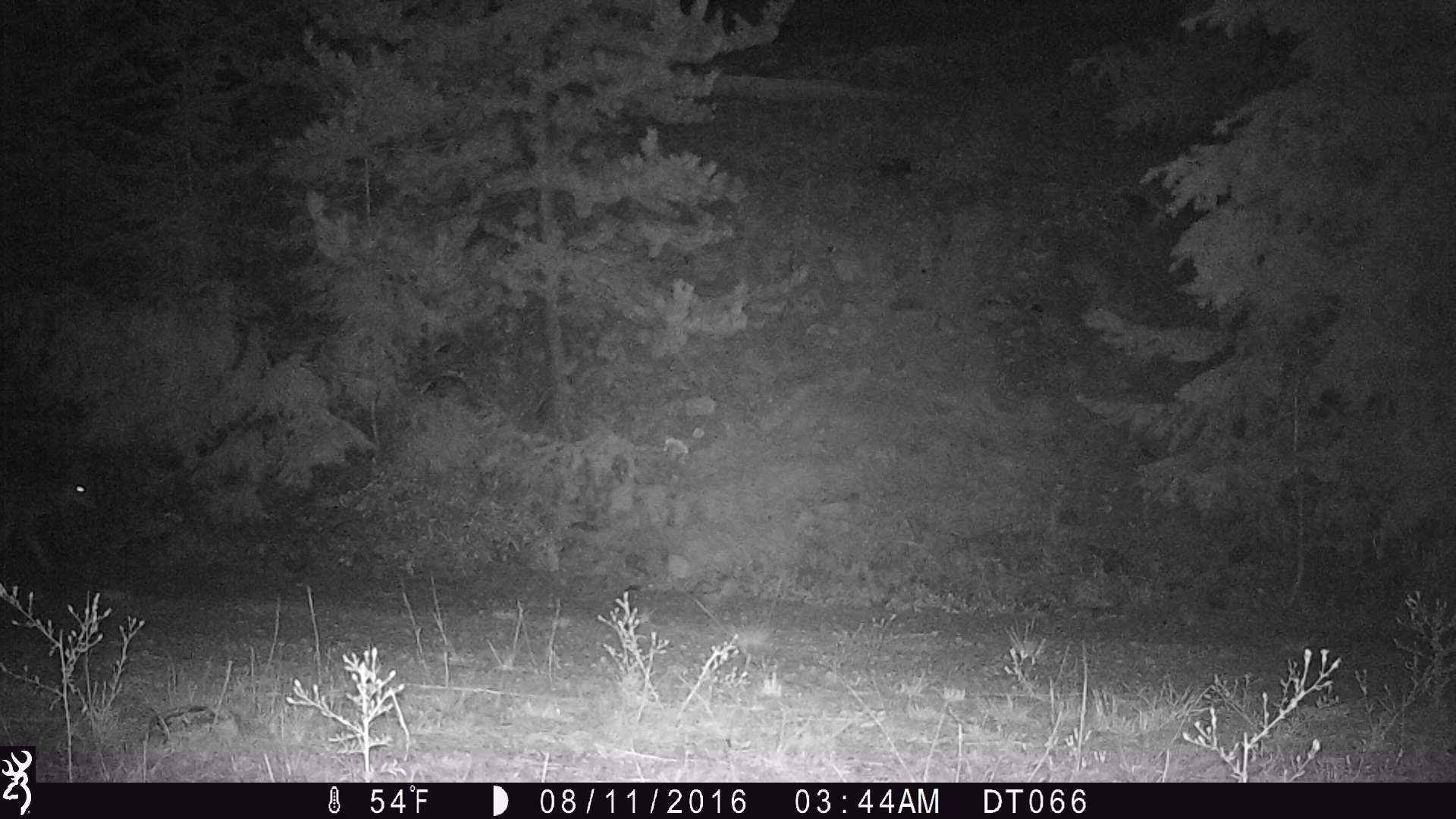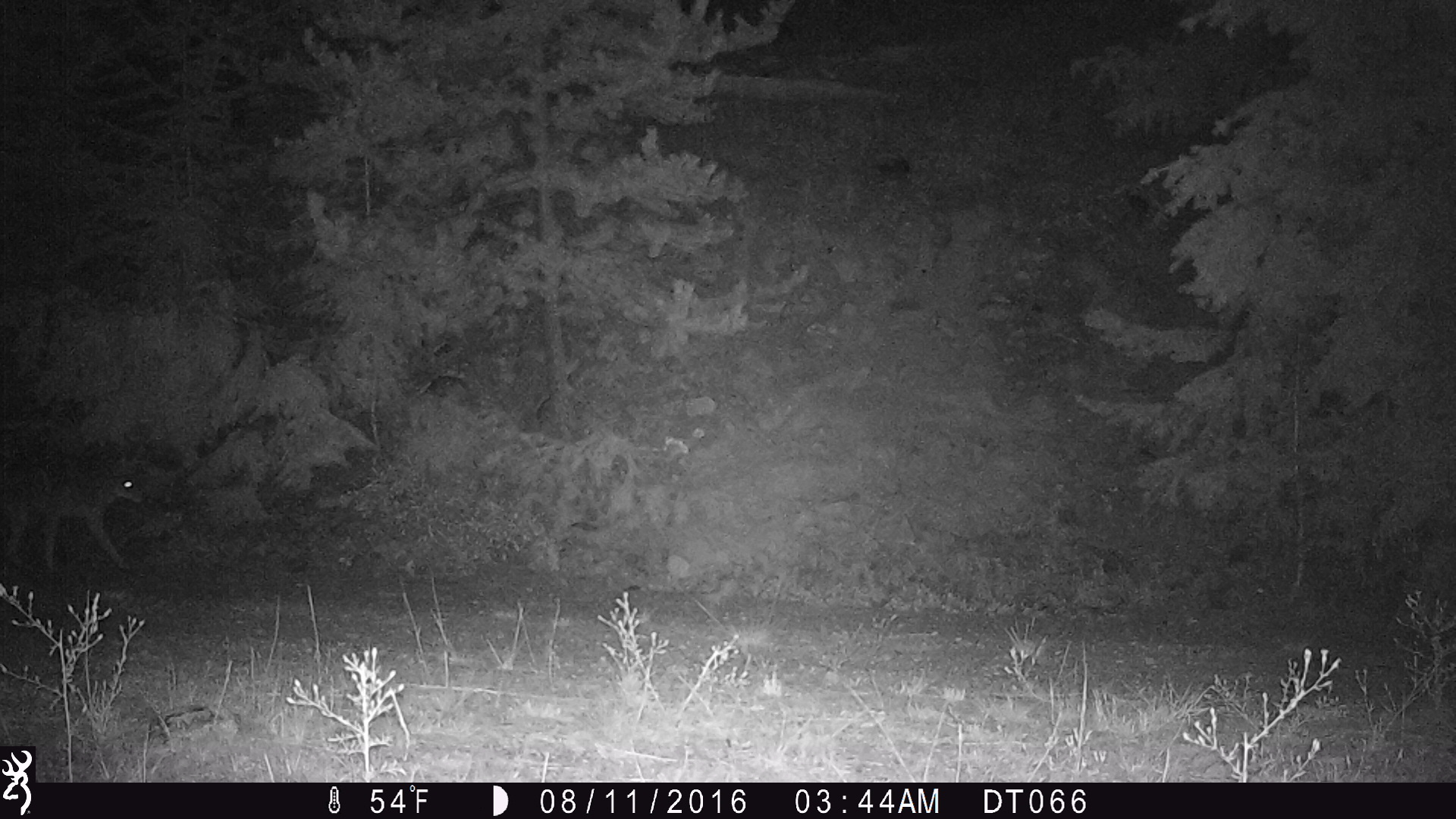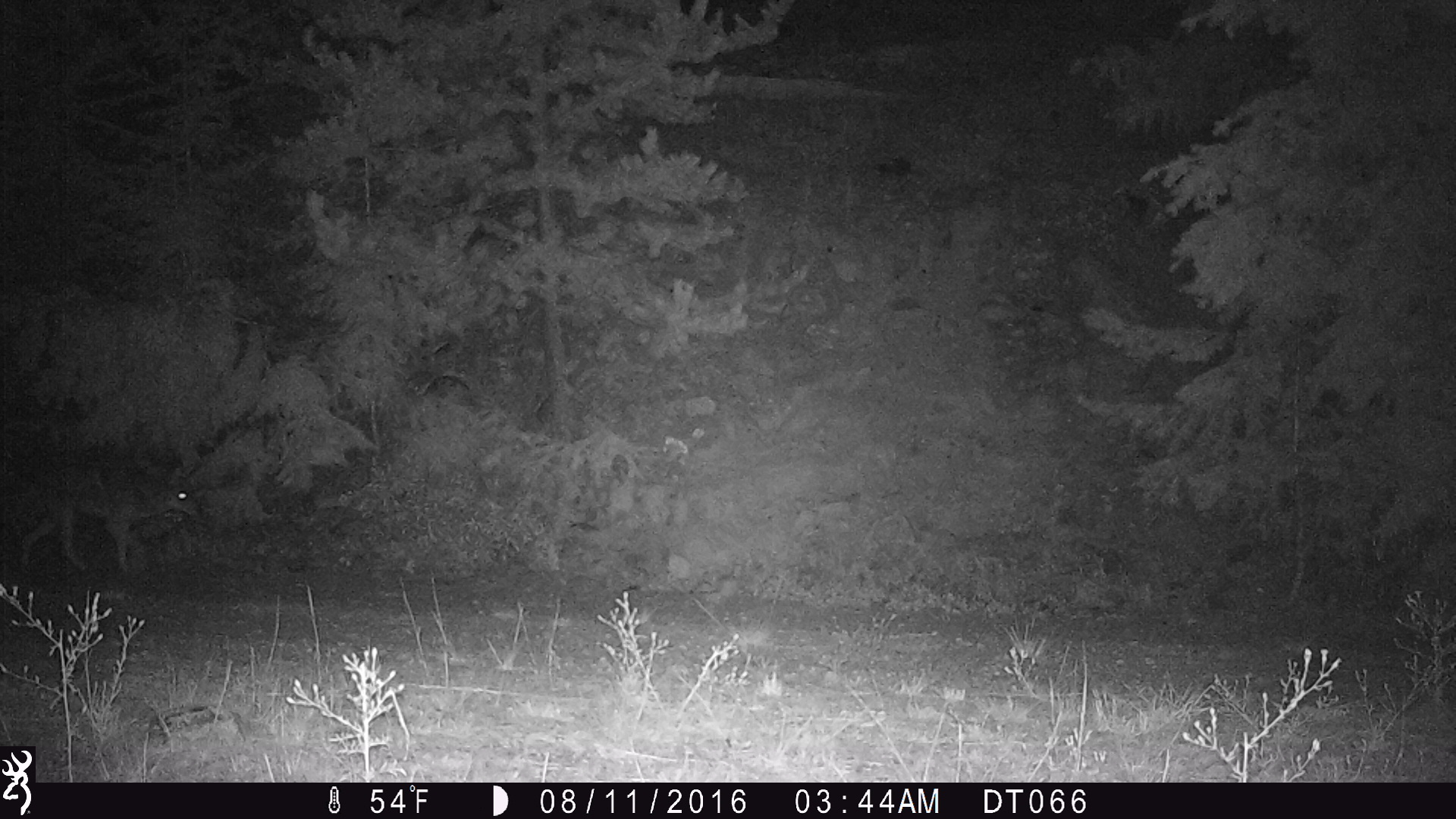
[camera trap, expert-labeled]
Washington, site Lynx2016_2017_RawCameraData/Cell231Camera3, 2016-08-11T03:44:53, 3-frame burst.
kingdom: Animalia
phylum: Chordata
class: Mammalia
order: Carnivora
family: Canidae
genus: Canis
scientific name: Canis latrans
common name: coyote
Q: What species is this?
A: Canis latrans (coyote).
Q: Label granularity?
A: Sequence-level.